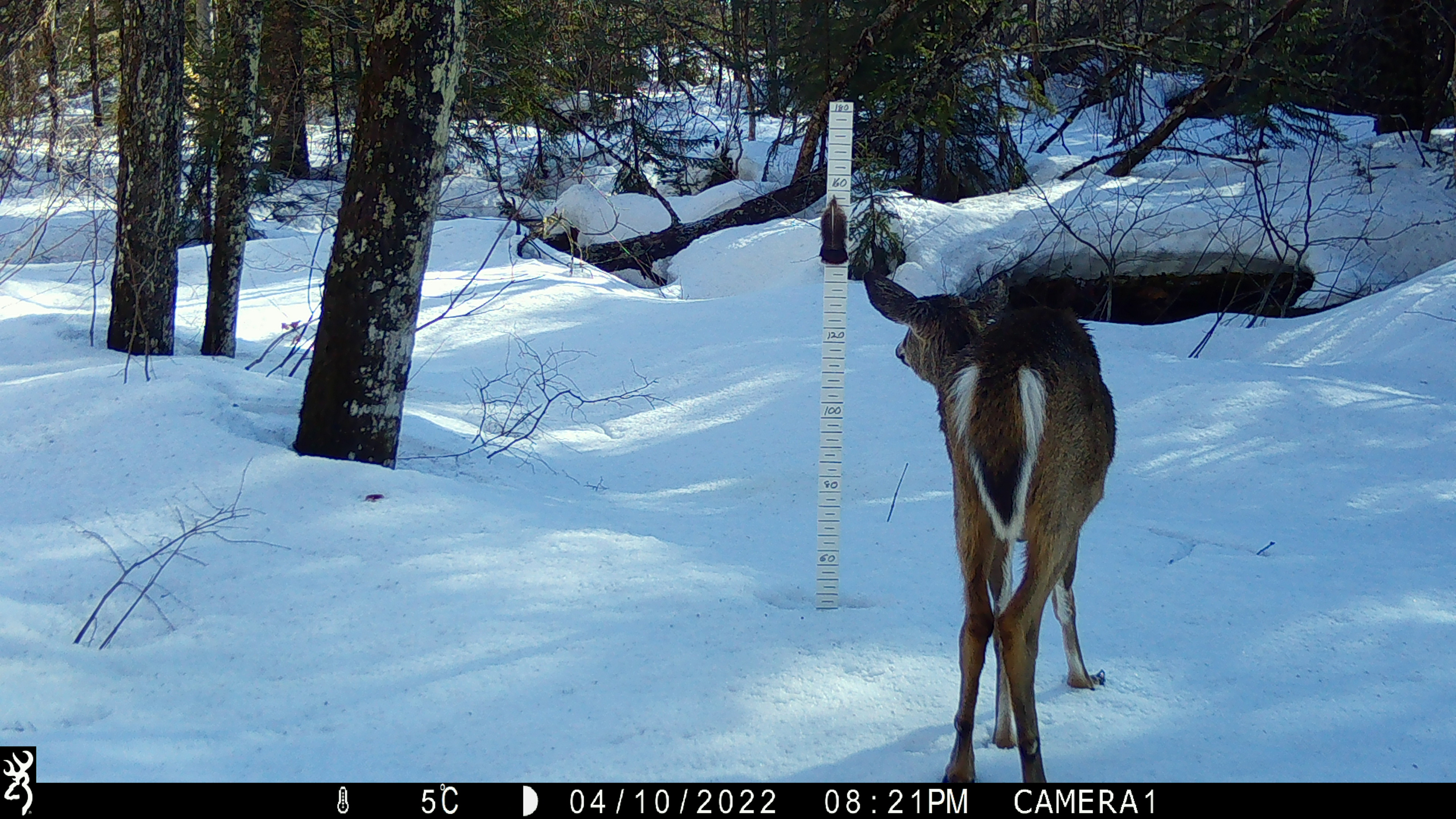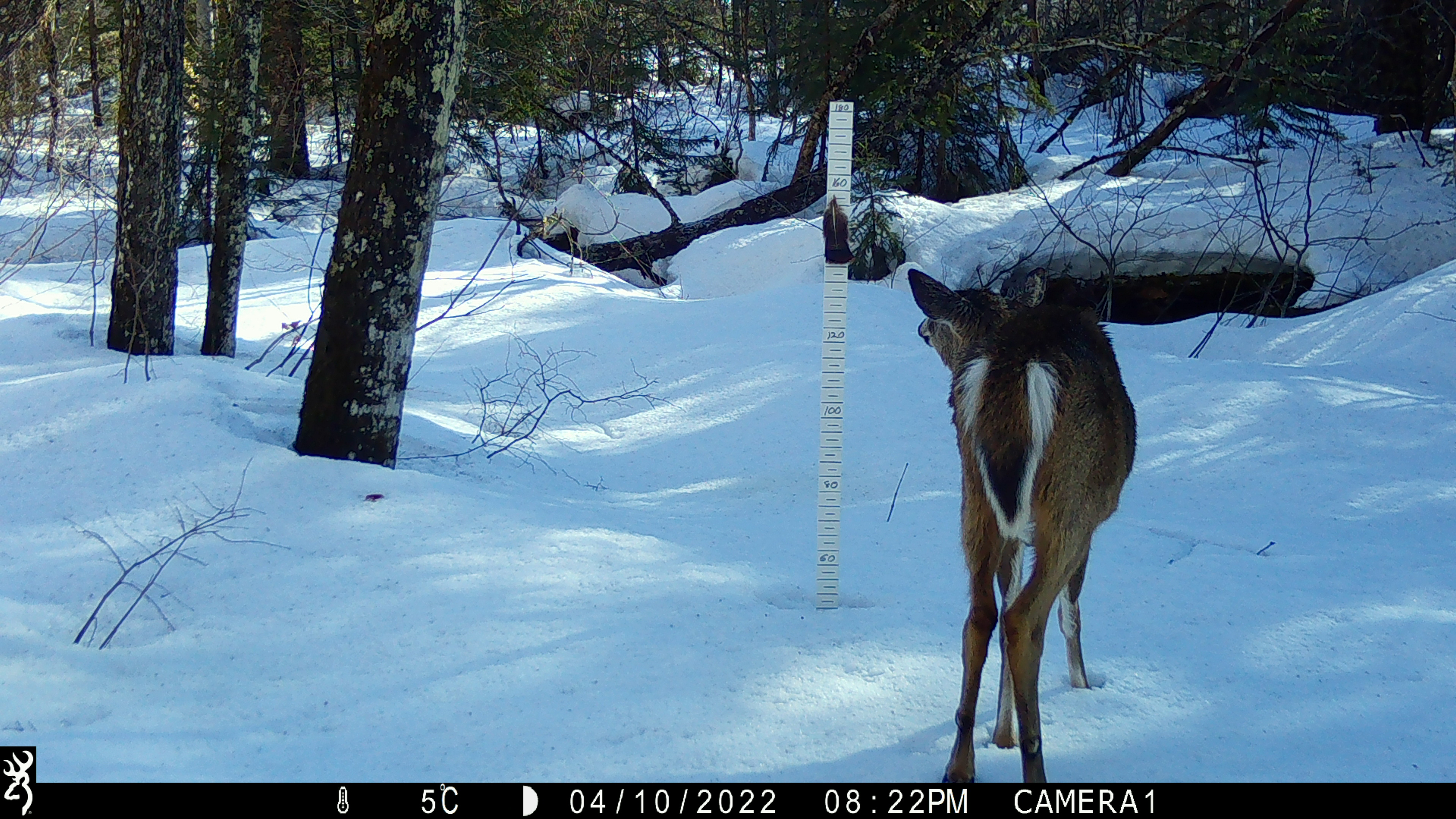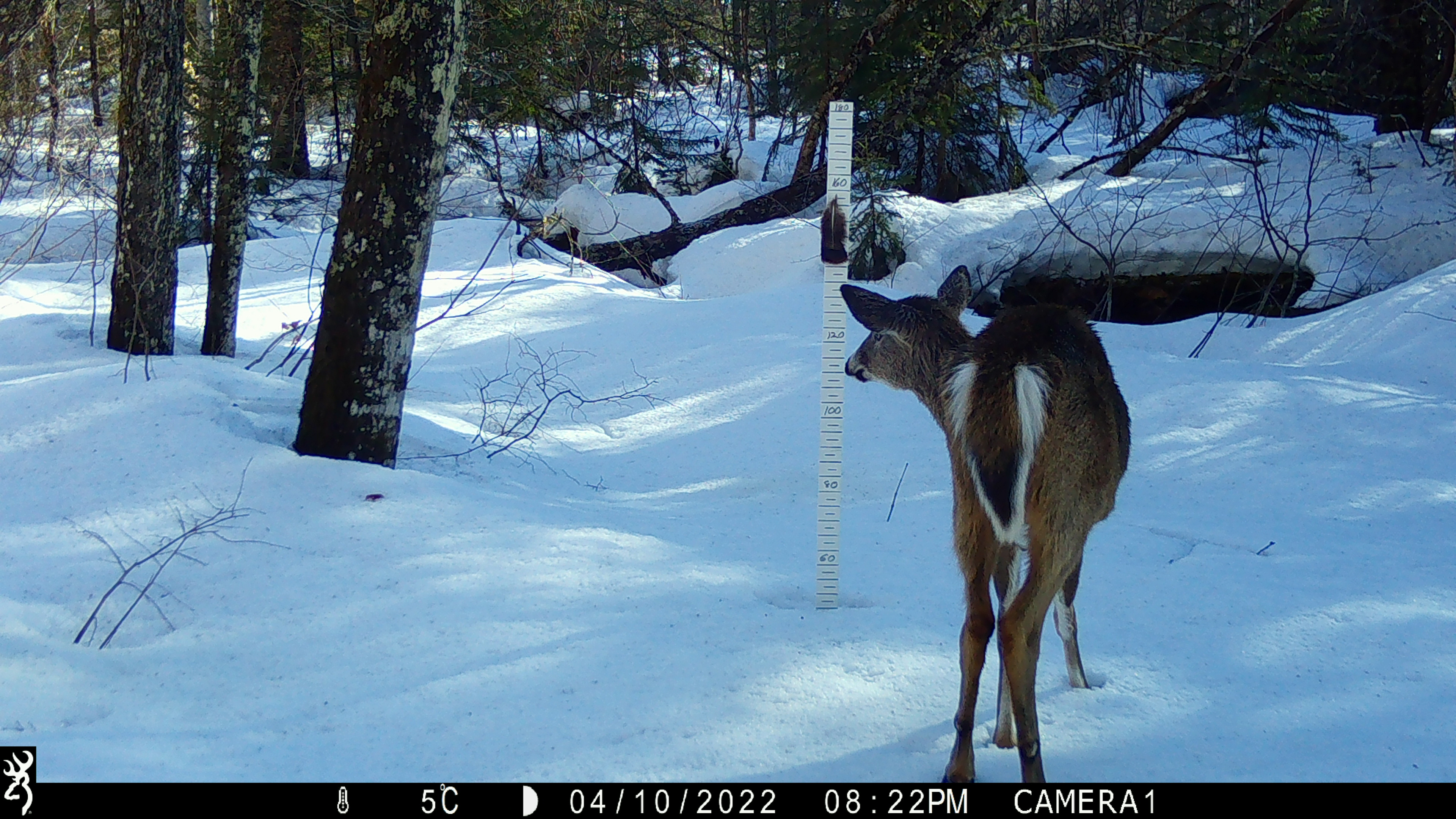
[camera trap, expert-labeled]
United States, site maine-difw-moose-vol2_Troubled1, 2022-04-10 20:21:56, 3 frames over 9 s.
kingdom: Animalia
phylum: Chordata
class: Mammalia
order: Artiodactyla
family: Cervidae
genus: Odocoileus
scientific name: Odocoileus virginianus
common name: white-tailed deer